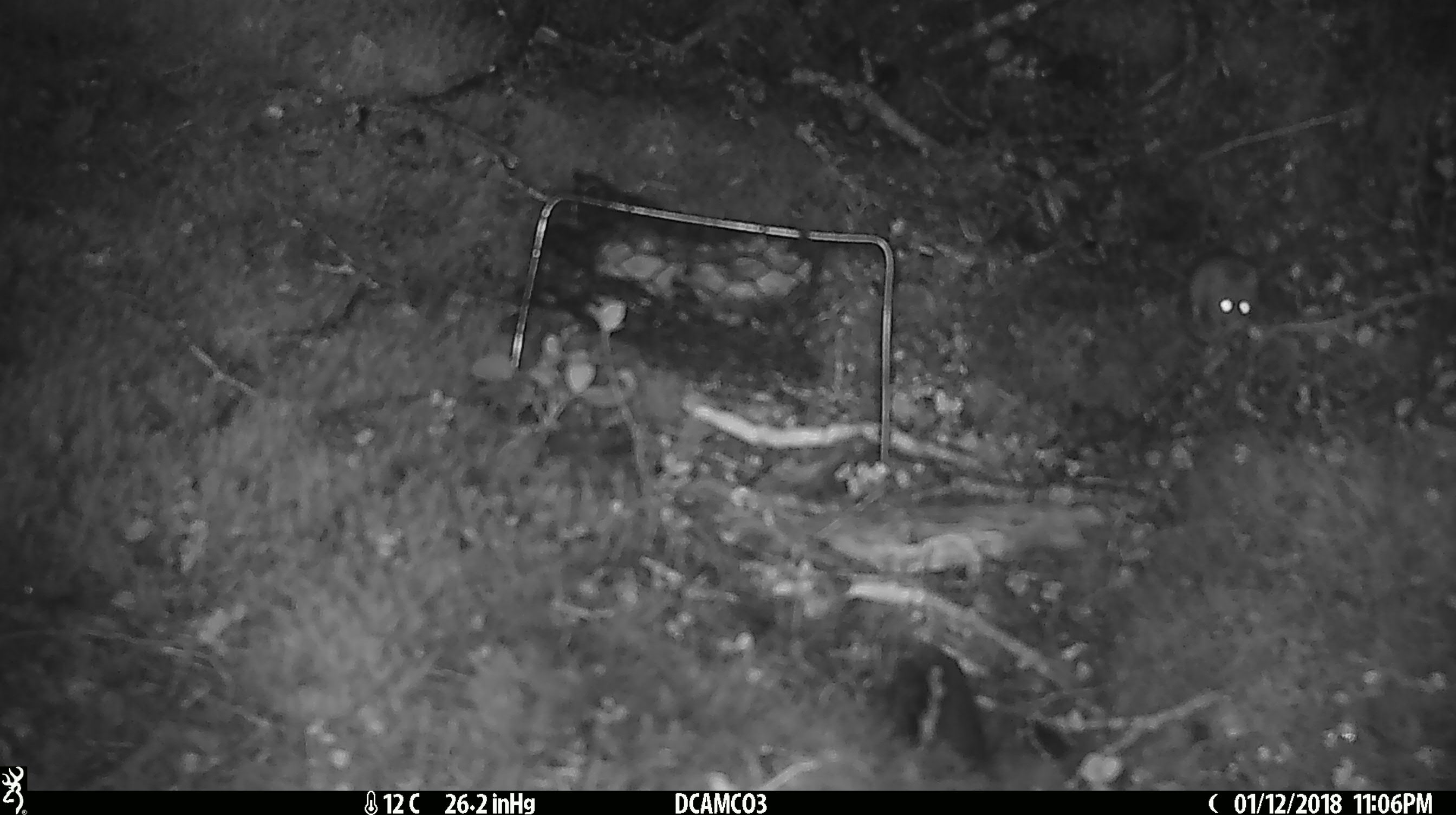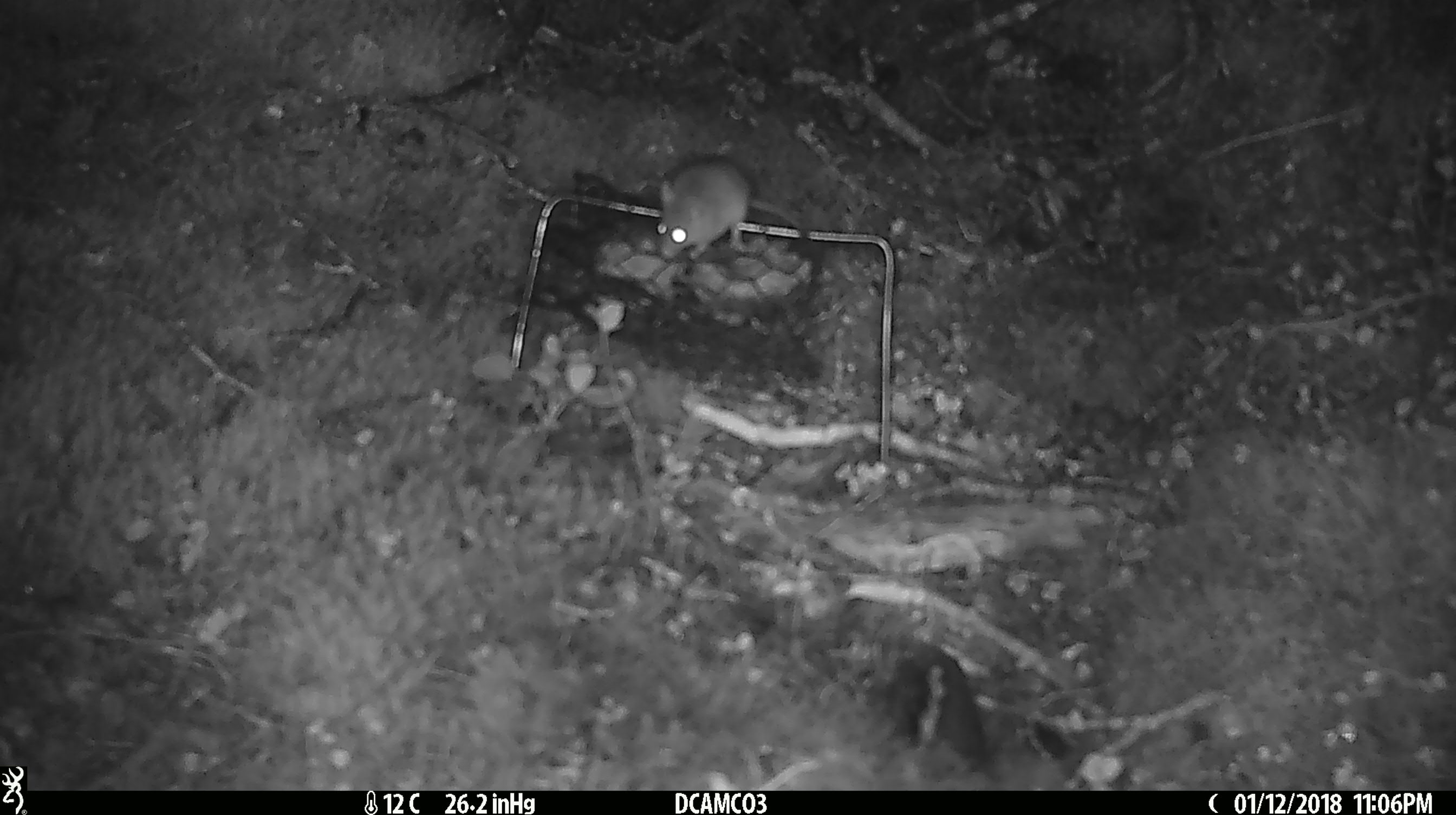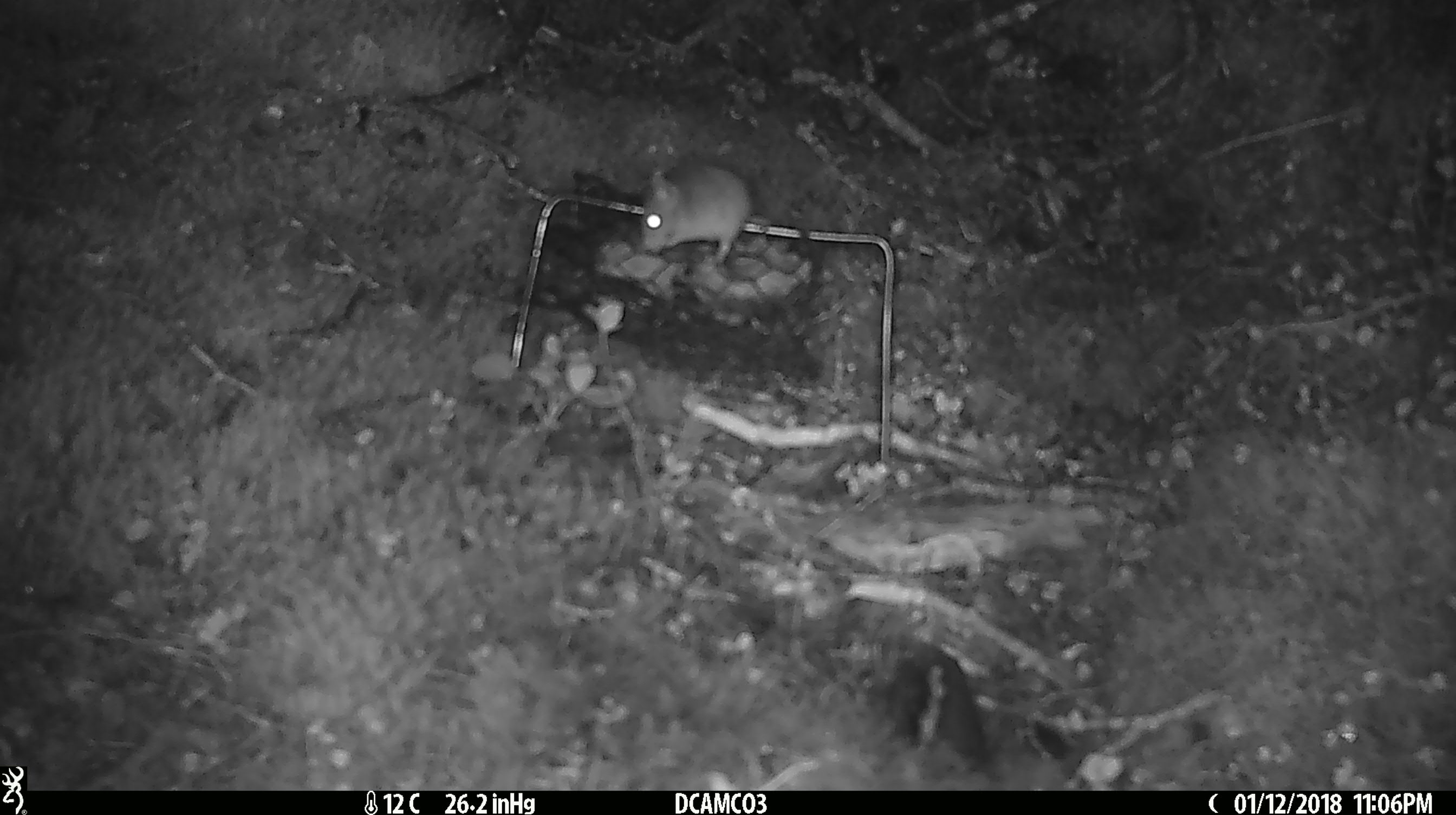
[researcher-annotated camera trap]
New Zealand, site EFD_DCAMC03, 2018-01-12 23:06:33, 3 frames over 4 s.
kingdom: Animalia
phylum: Chordata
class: Mammalia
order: Rodentia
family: Muridae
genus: Mus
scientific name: Mus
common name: mouse